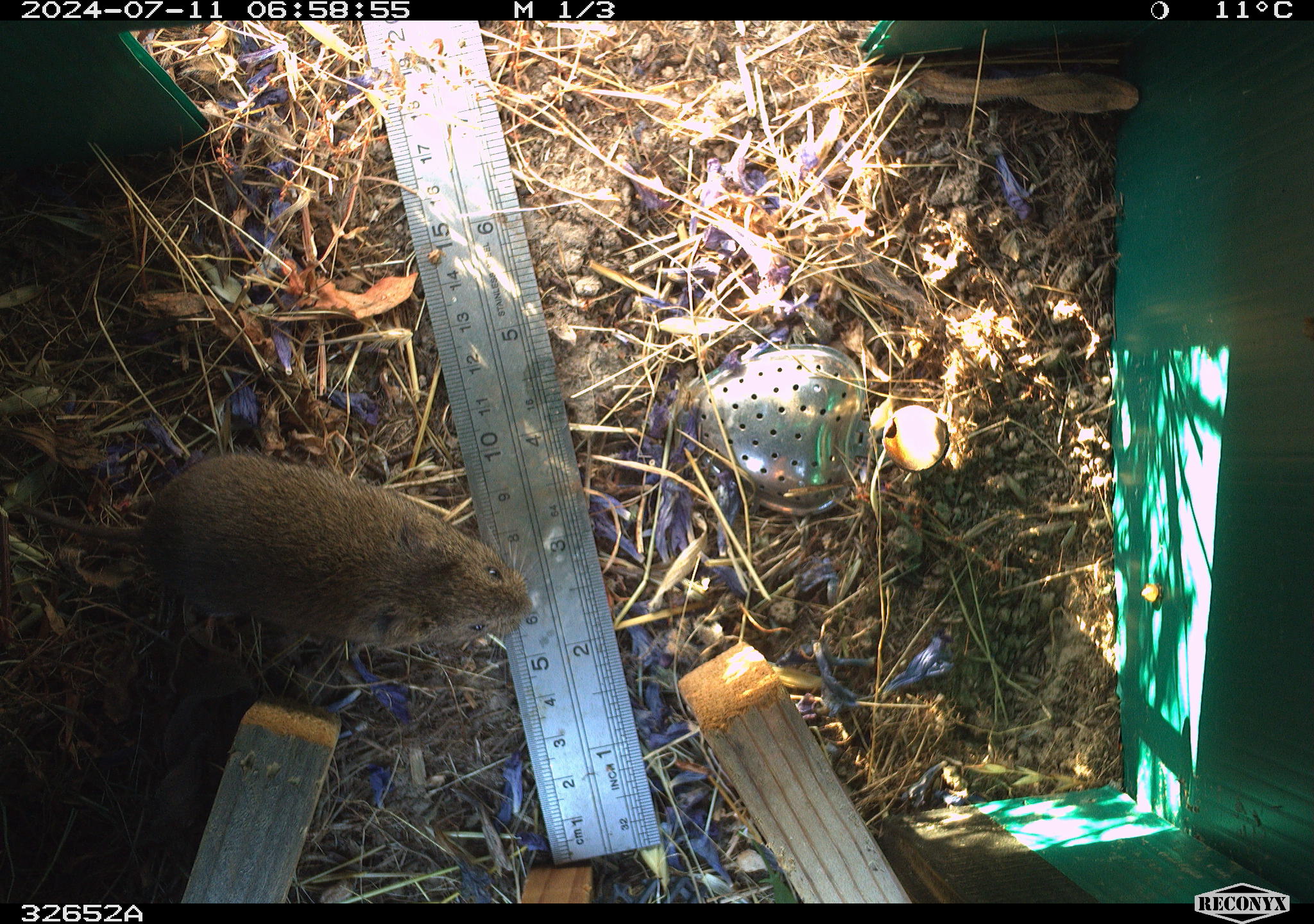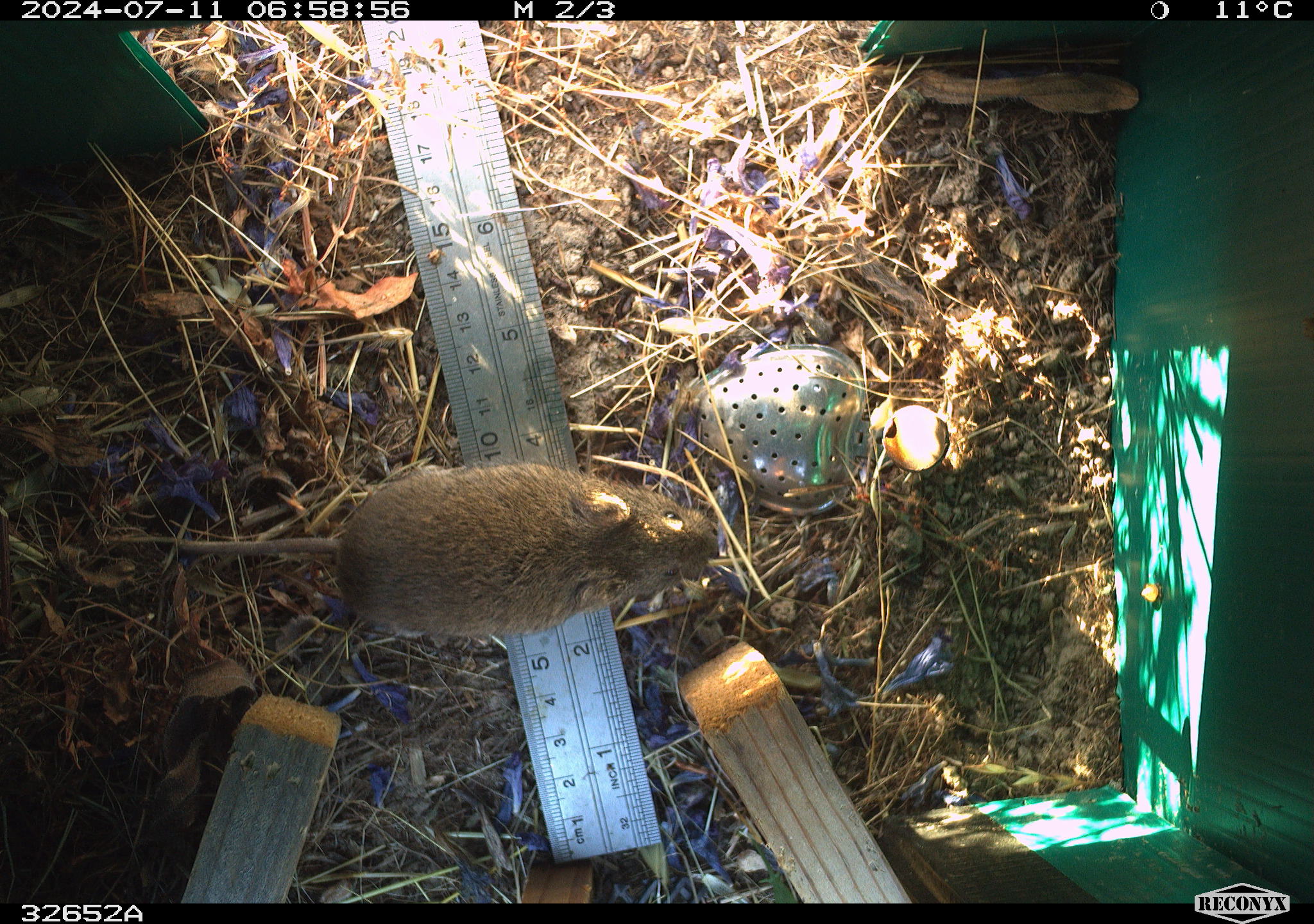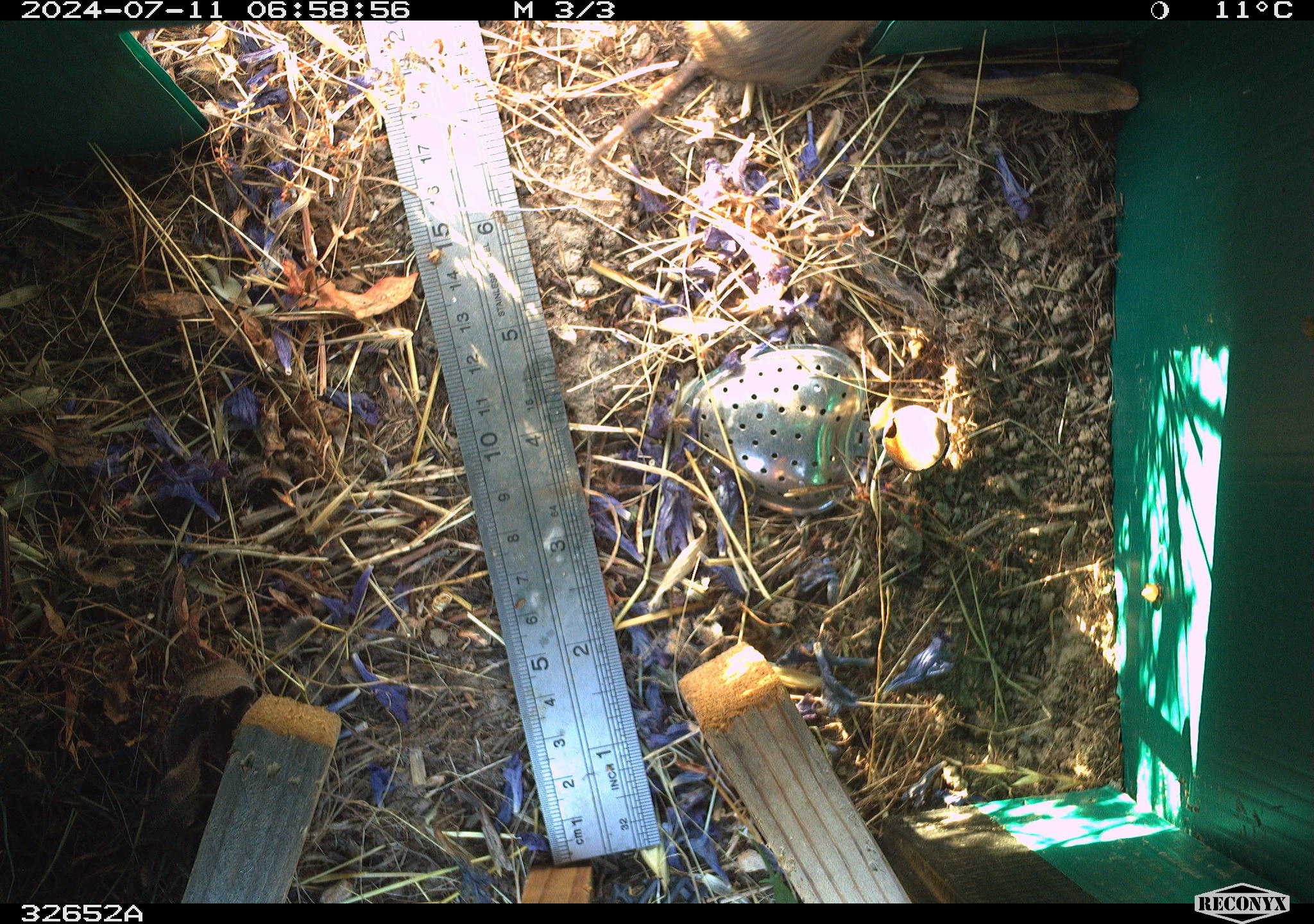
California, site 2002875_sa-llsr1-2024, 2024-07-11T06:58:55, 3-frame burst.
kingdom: Animalia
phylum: Chordata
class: Mammalia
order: Rodentia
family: Cricetidae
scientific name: Arvicolinae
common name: voles, lemmings, and muskrats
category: arvicolinae subfamily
Arvicolinae subfamily (voles, lemmings, and muskrats) (Arvicolinae).